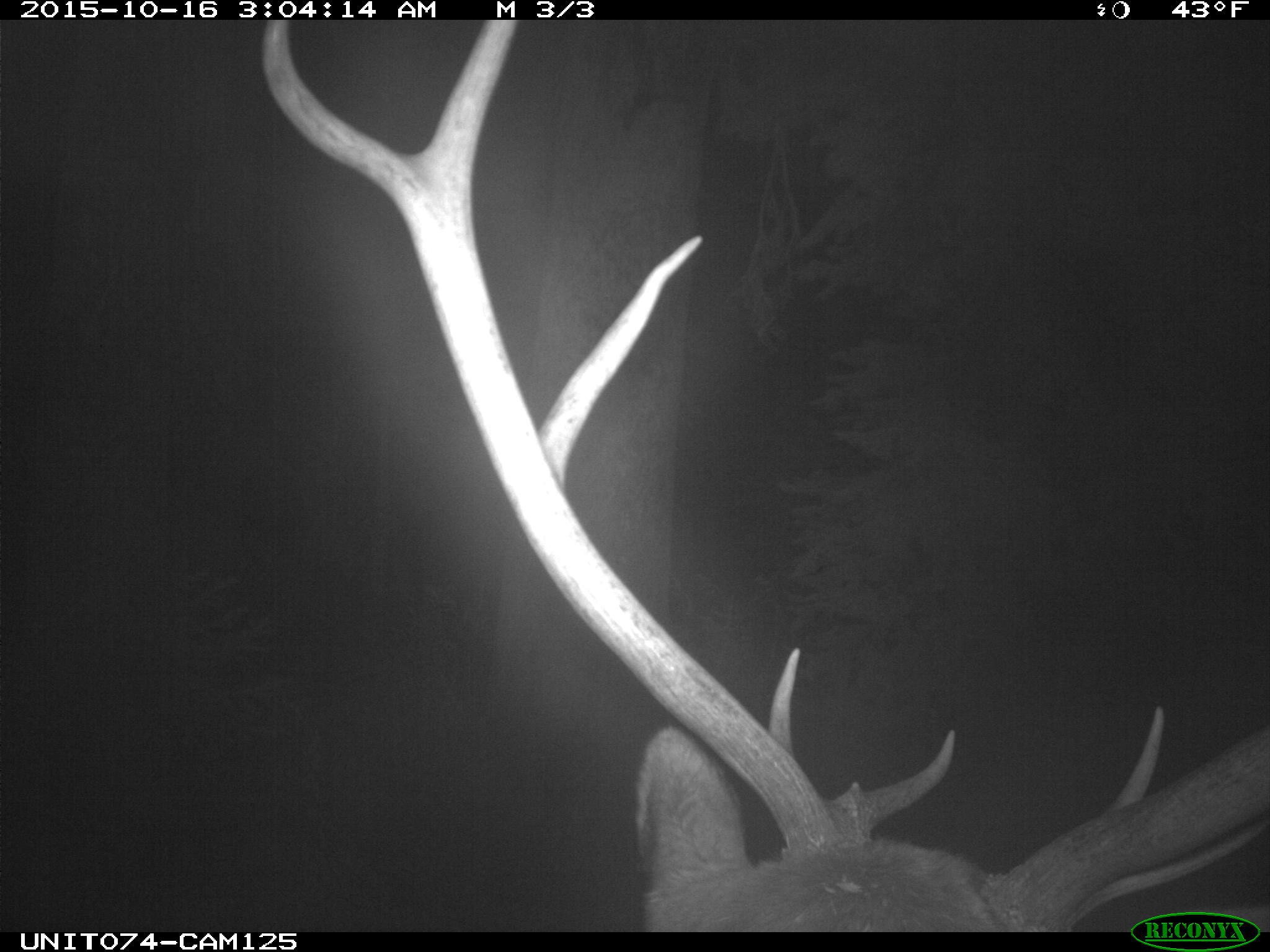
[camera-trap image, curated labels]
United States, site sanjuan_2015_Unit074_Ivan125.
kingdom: Animalia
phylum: Chordata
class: Mammalia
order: Artiodactyla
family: Cervidae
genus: Cervus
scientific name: Cervus elaphus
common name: red deer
Cervus elaphus (red deer).